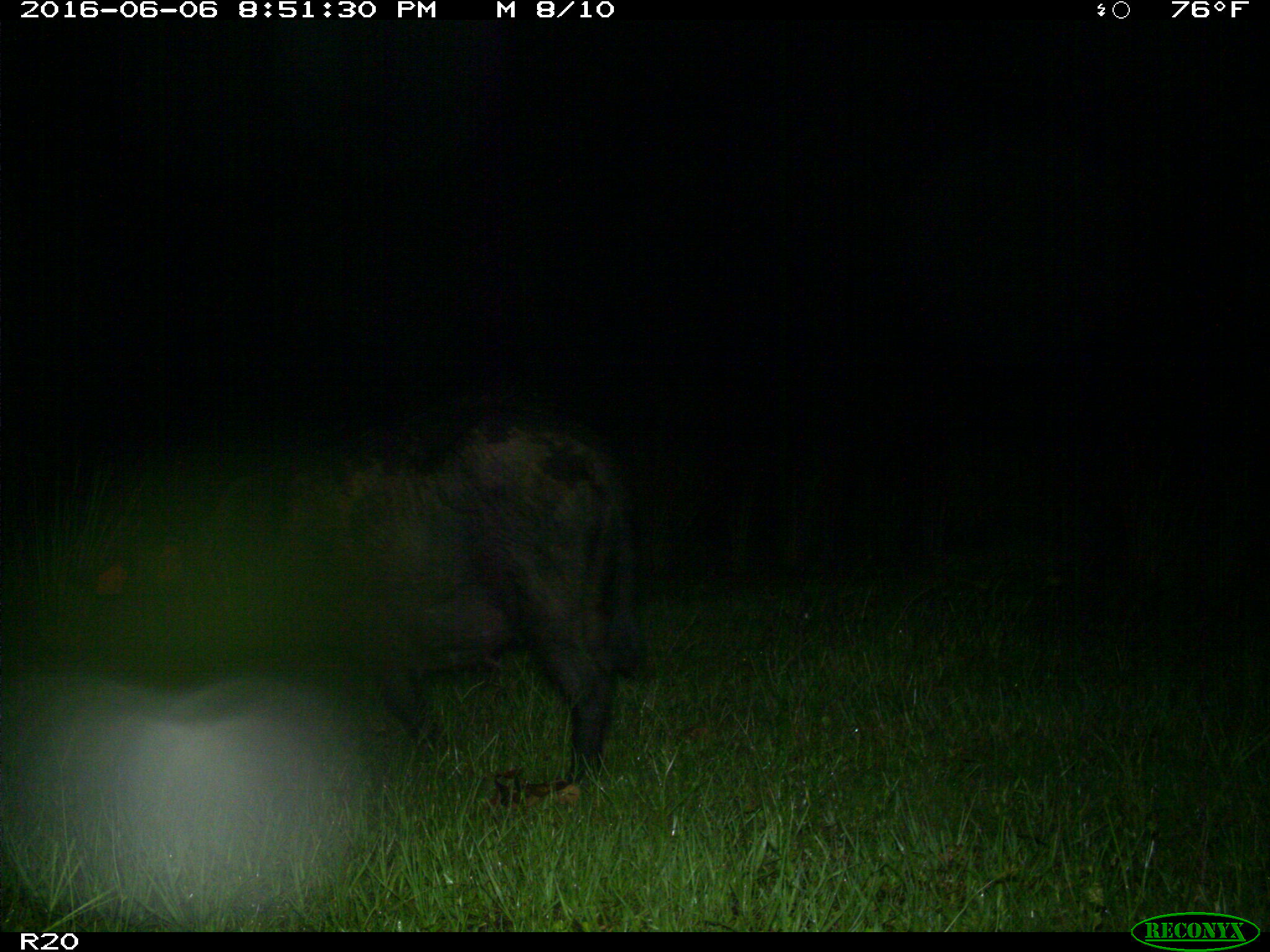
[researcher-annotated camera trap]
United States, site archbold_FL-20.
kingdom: Animalia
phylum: Chordata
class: Mammalia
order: Artiodactyla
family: Suidae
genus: Sus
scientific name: Sus scrofa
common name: wild boar